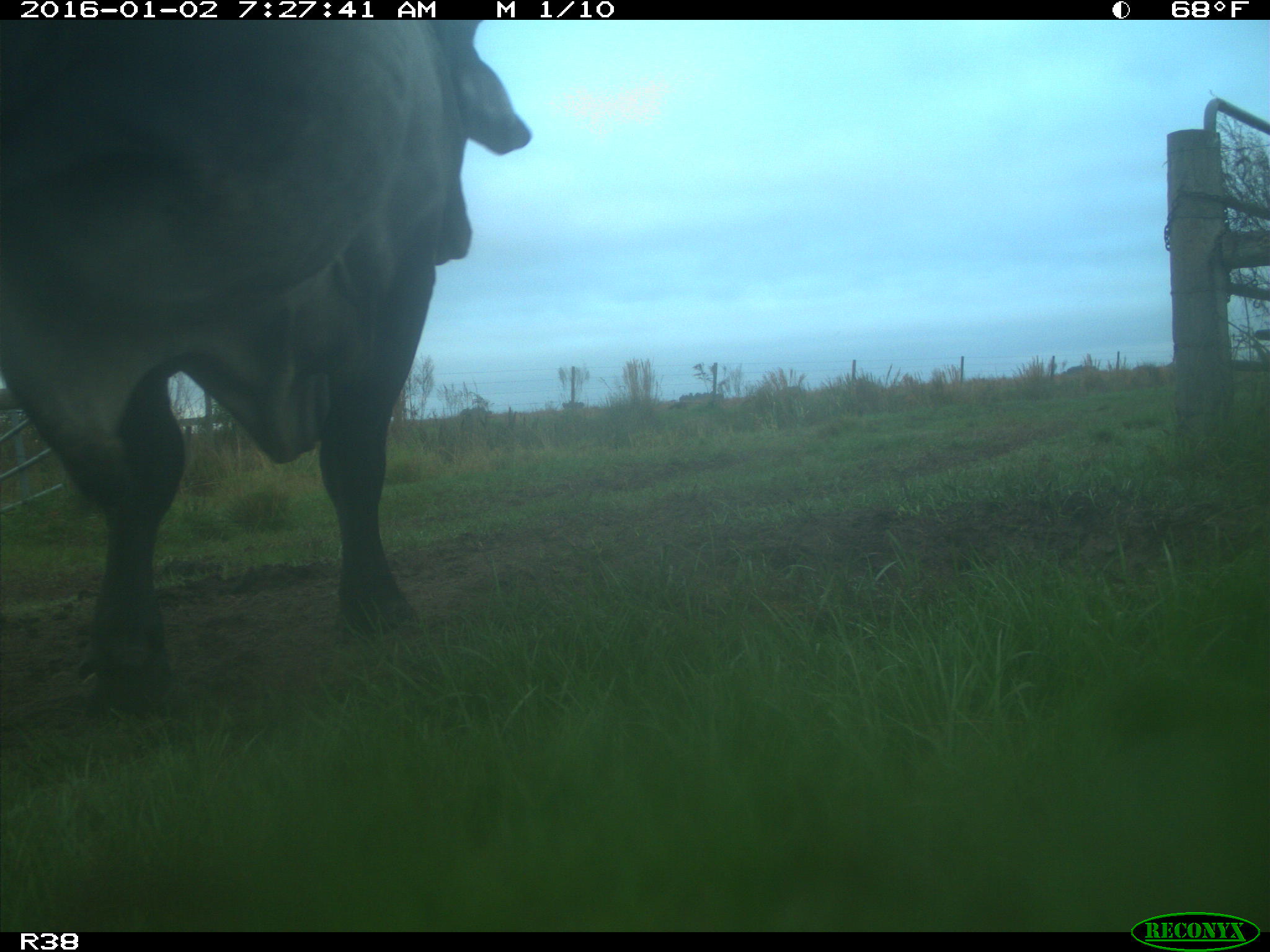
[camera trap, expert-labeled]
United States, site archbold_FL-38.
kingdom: Animalia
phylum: Chordata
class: Mammalia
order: Artiodactyla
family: Bovidae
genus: Bos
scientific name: Bos taurus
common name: domestic cow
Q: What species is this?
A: Bos taurus (domestic cow).